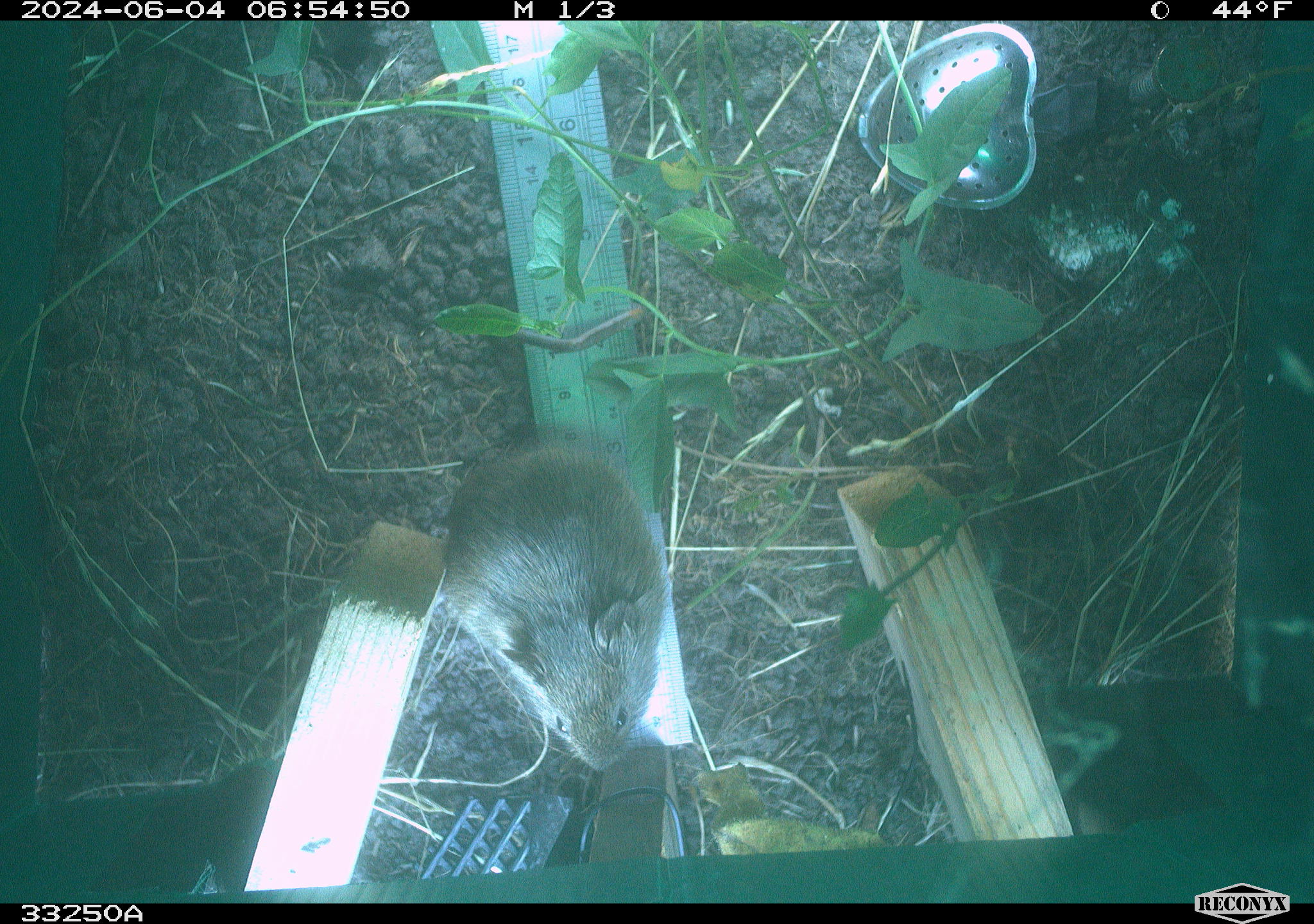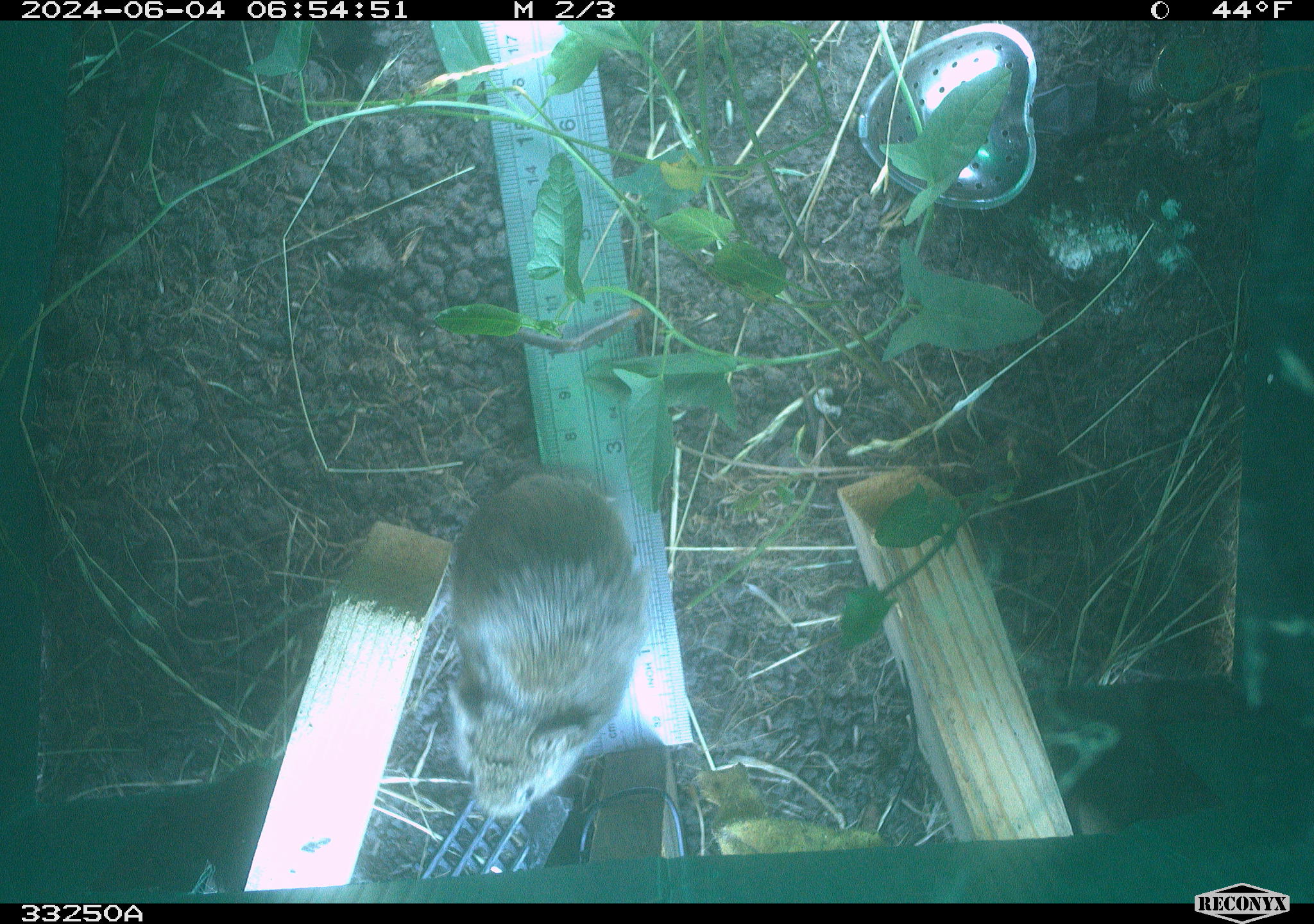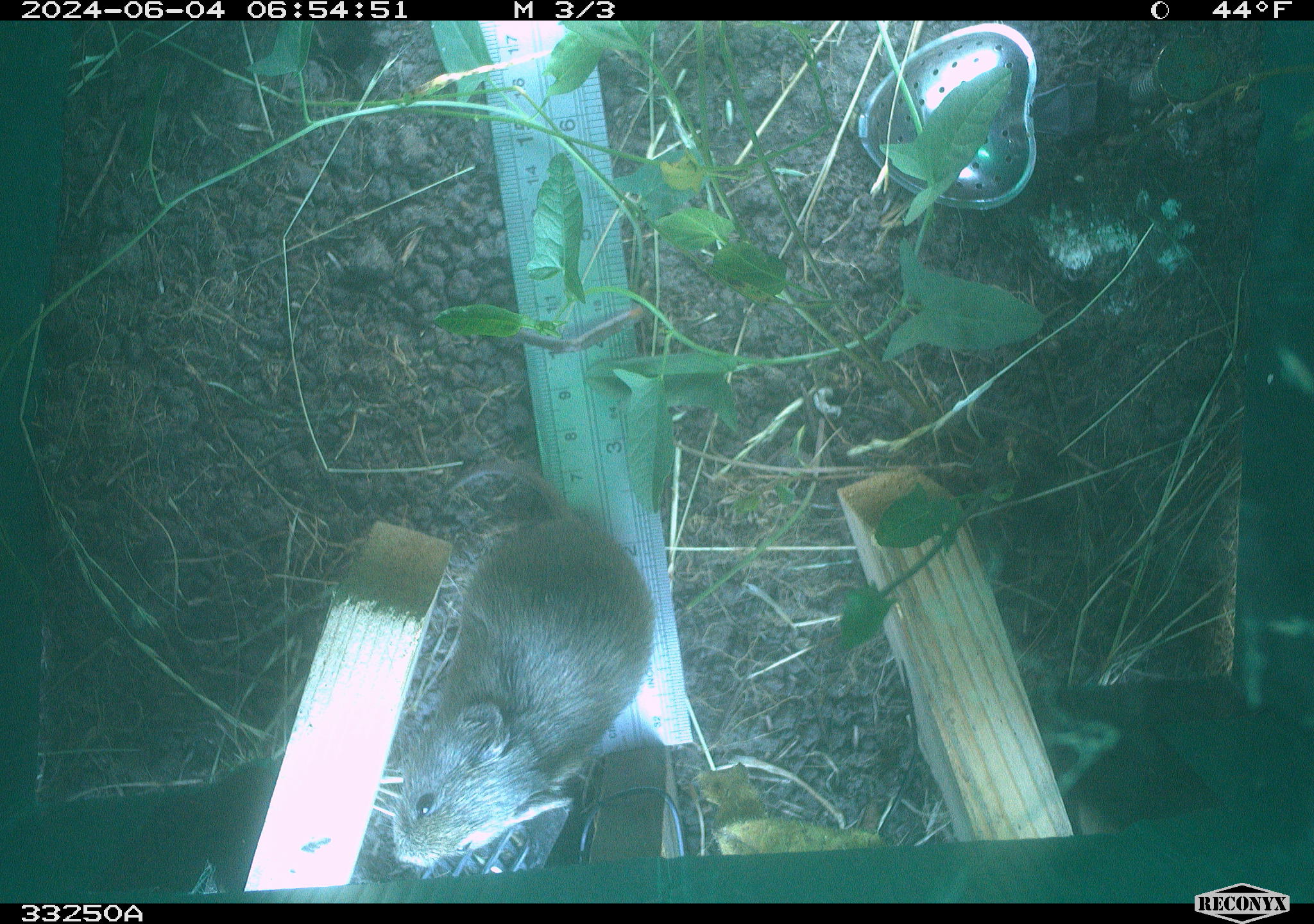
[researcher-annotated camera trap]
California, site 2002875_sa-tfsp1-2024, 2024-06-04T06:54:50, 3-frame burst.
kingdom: Animalia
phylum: Chordata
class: Mammalia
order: Rodentia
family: Cricetidae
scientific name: Arvicolinae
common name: voles, lemmings, and muskrats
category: arvicolinae subfamily